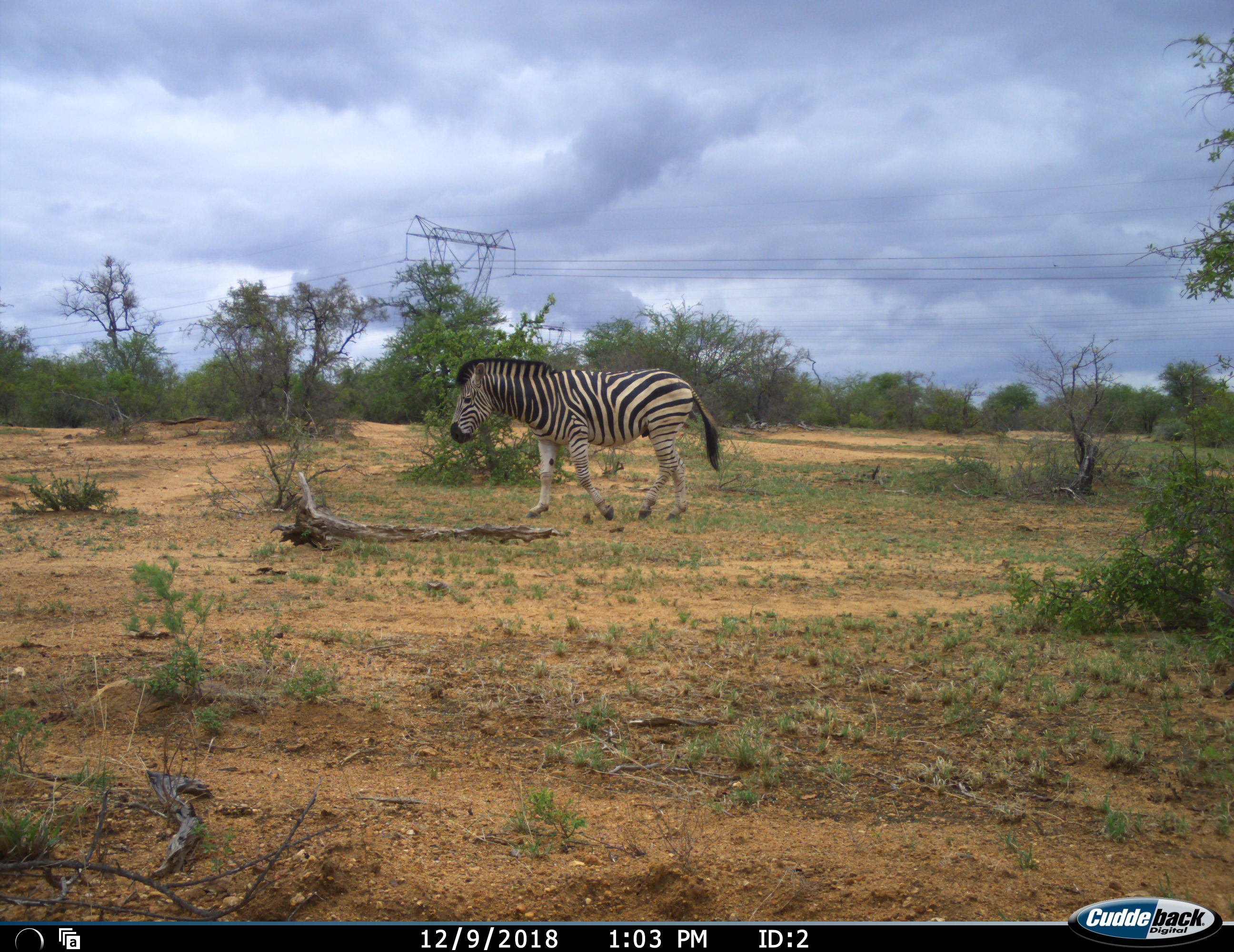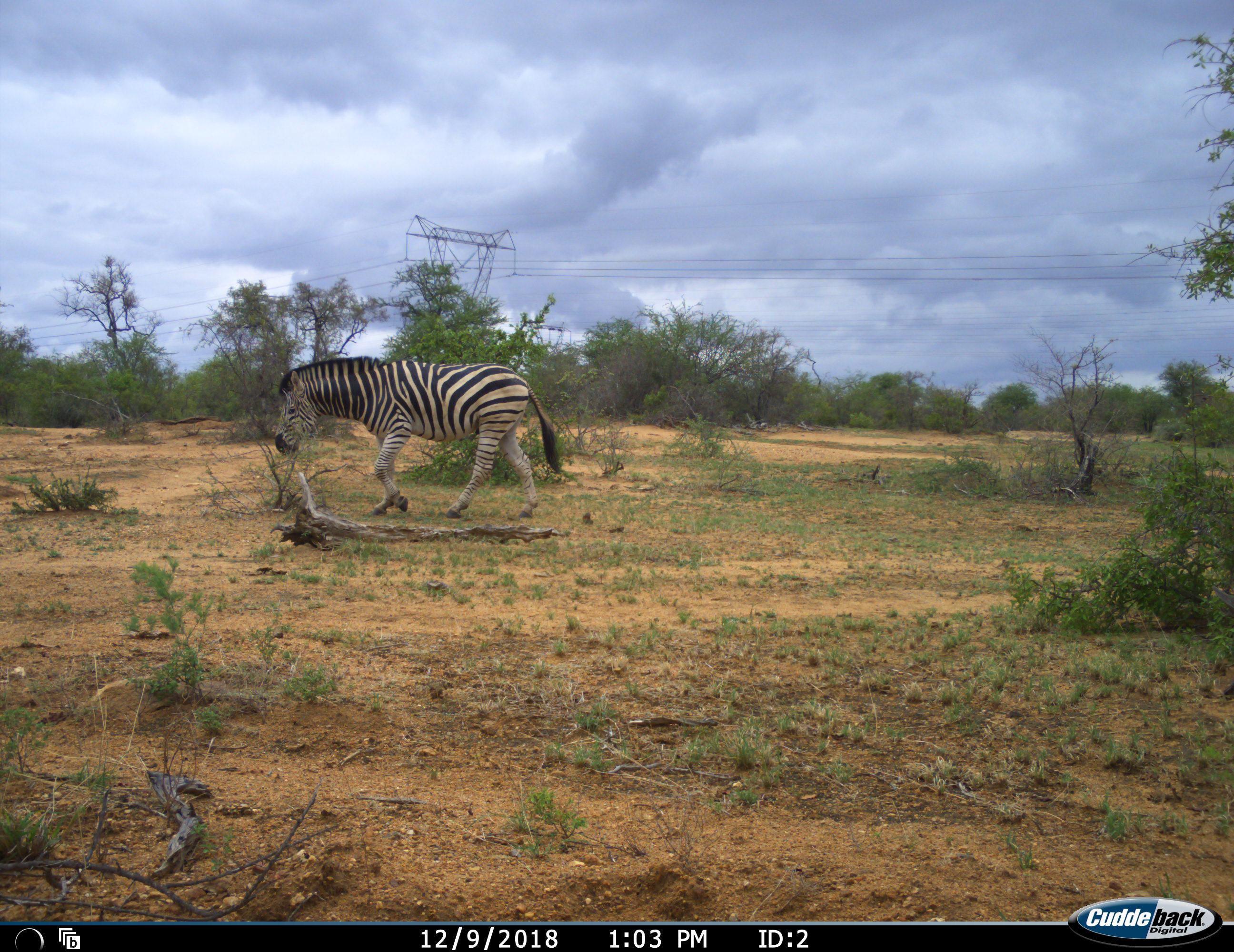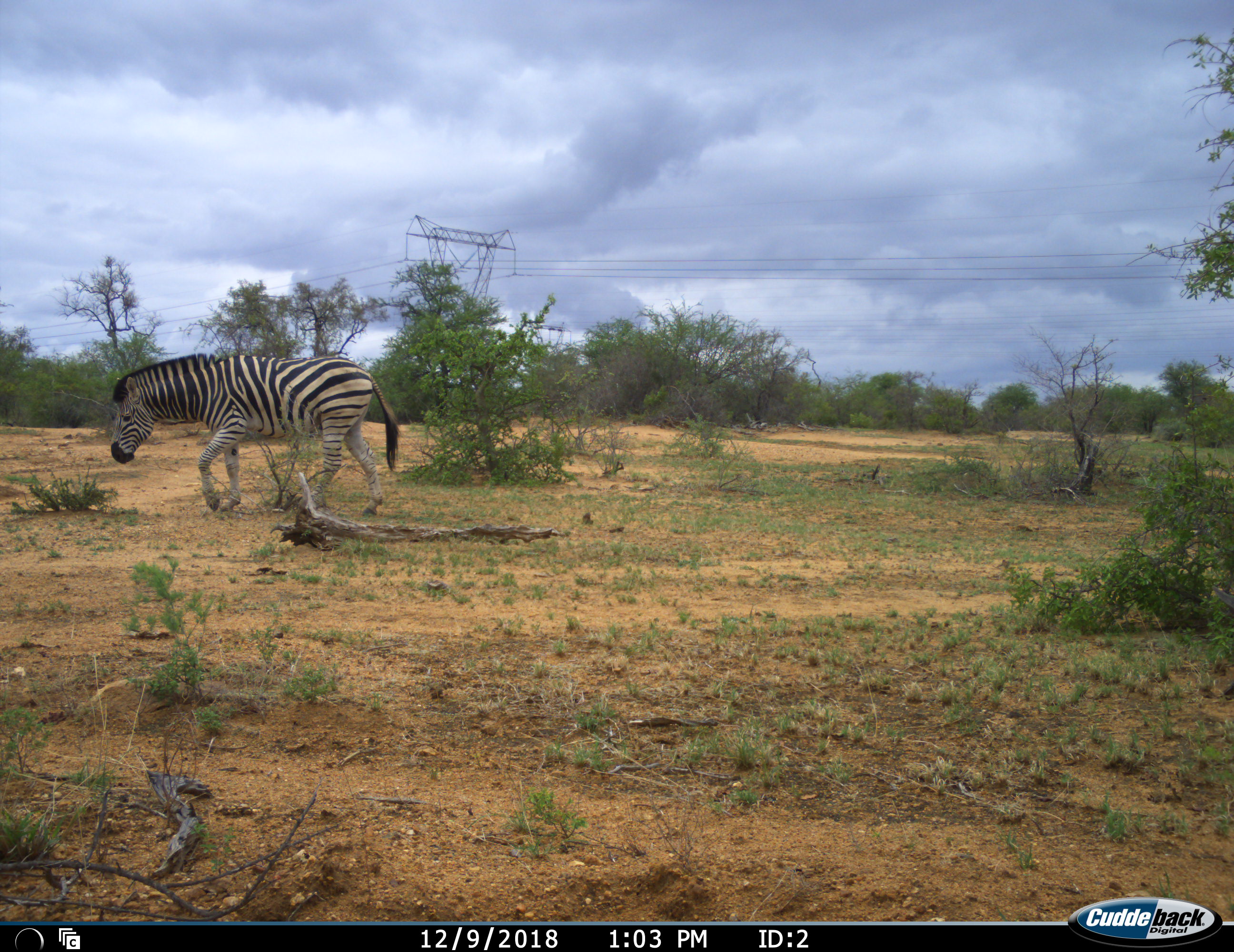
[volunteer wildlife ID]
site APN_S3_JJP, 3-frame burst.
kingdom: Animalia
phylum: Chordata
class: Mammalia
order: Perissodactyla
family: Equidae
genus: Equus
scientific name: Equus quagga burchellii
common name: burchell's zebra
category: zebraburchells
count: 1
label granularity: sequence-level